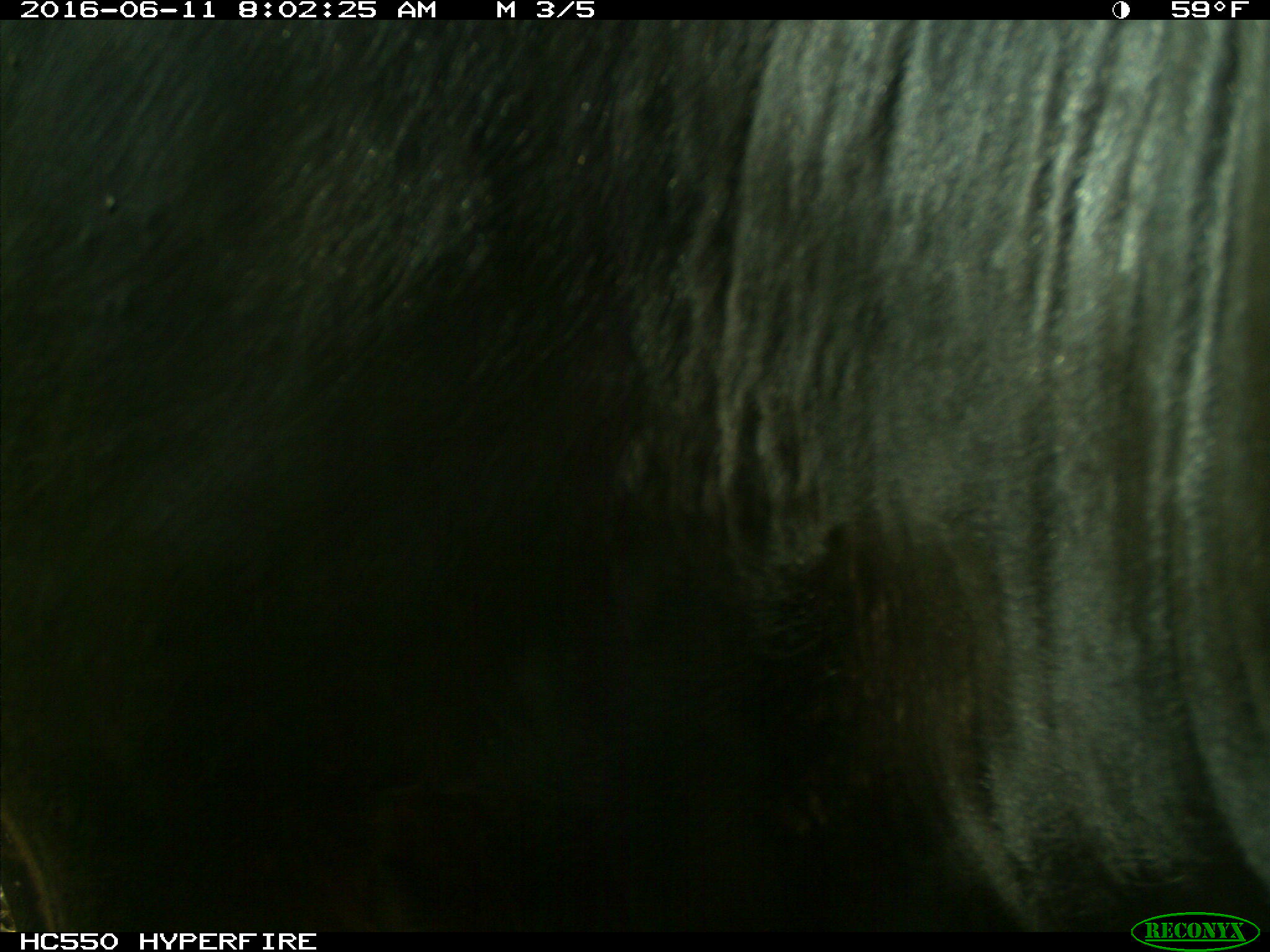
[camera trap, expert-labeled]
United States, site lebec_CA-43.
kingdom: Animalia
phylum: Chordata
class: Mammalia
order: Artiodactyla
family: Bovidae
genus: Bos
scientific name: Bos taurus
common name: domestic cow